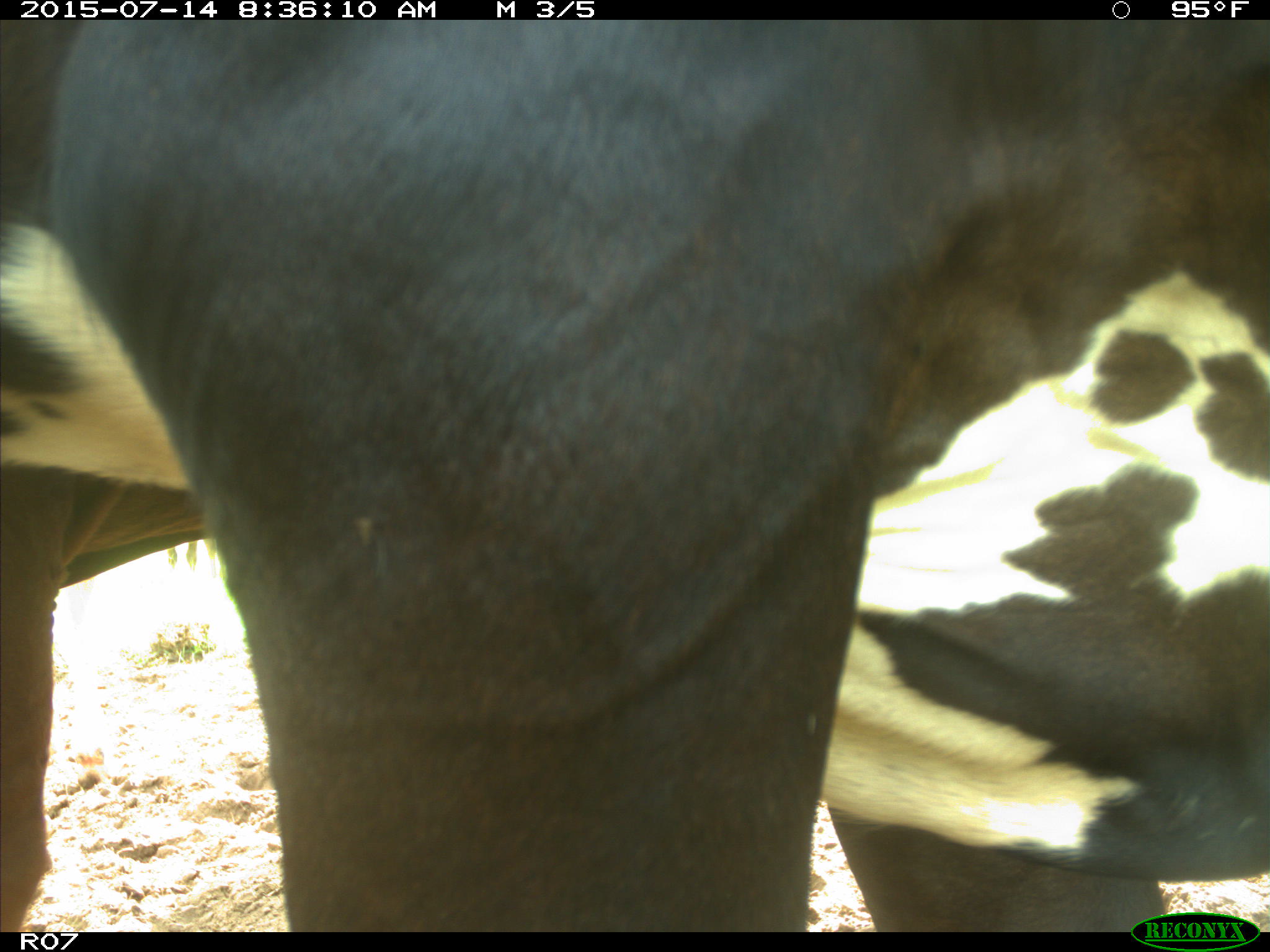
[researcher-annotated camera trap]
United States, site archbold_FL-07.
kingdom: Animalia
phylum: Chordata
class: Mammalia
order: Artiodactyla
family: Bovidae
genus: Bos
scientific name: Bos taurus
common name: domestic cow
Bos taurus (domestic cow).